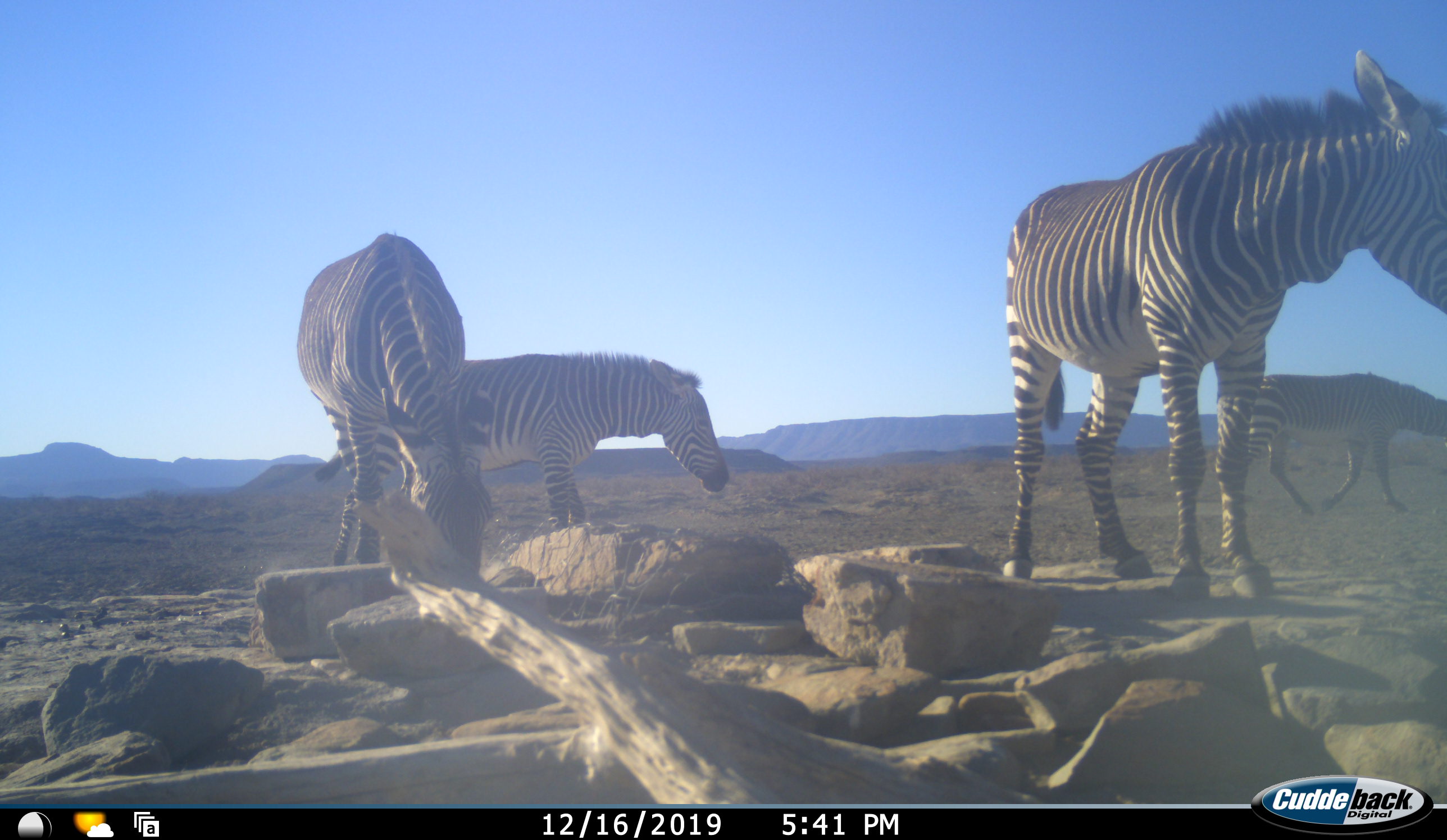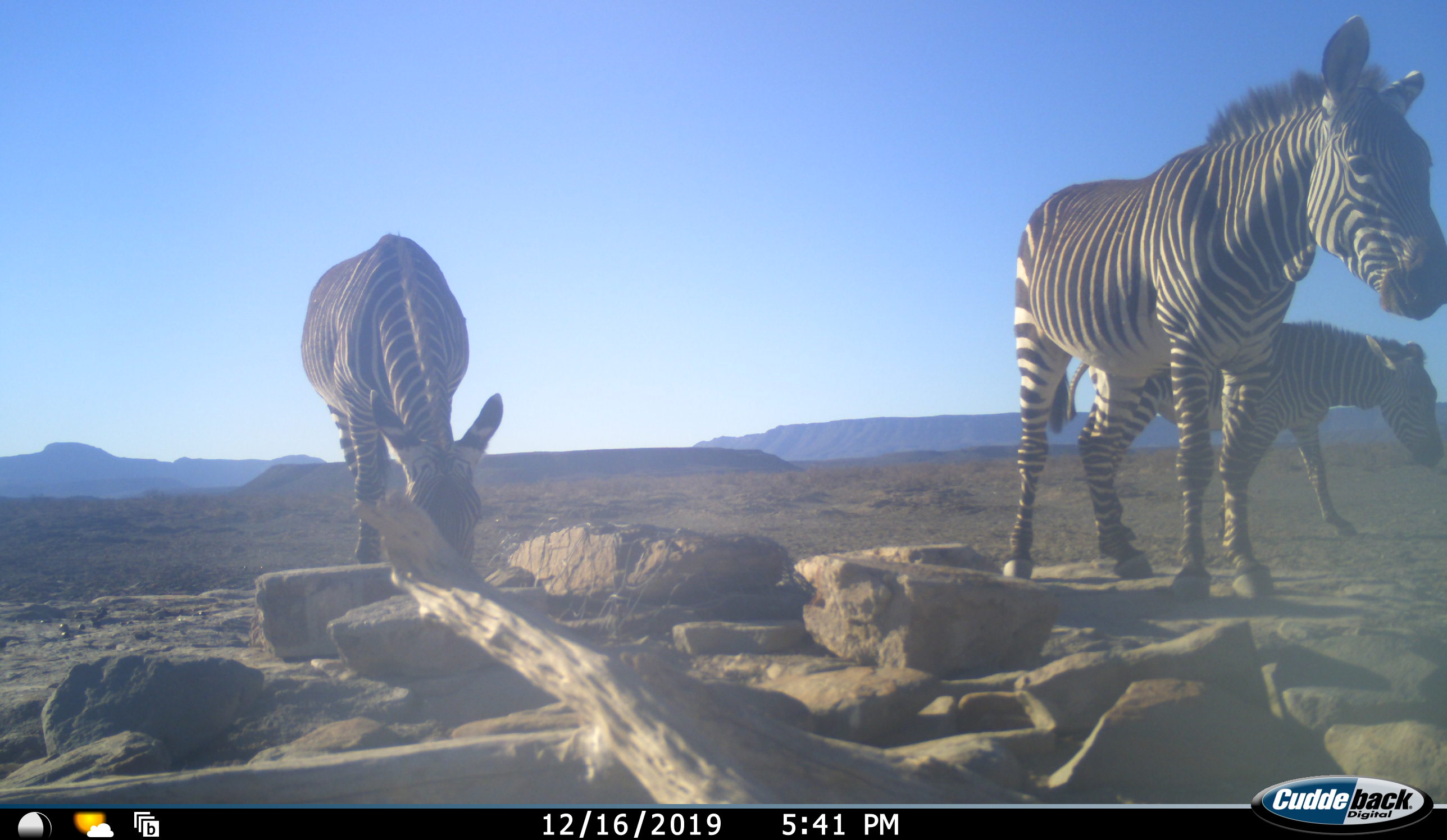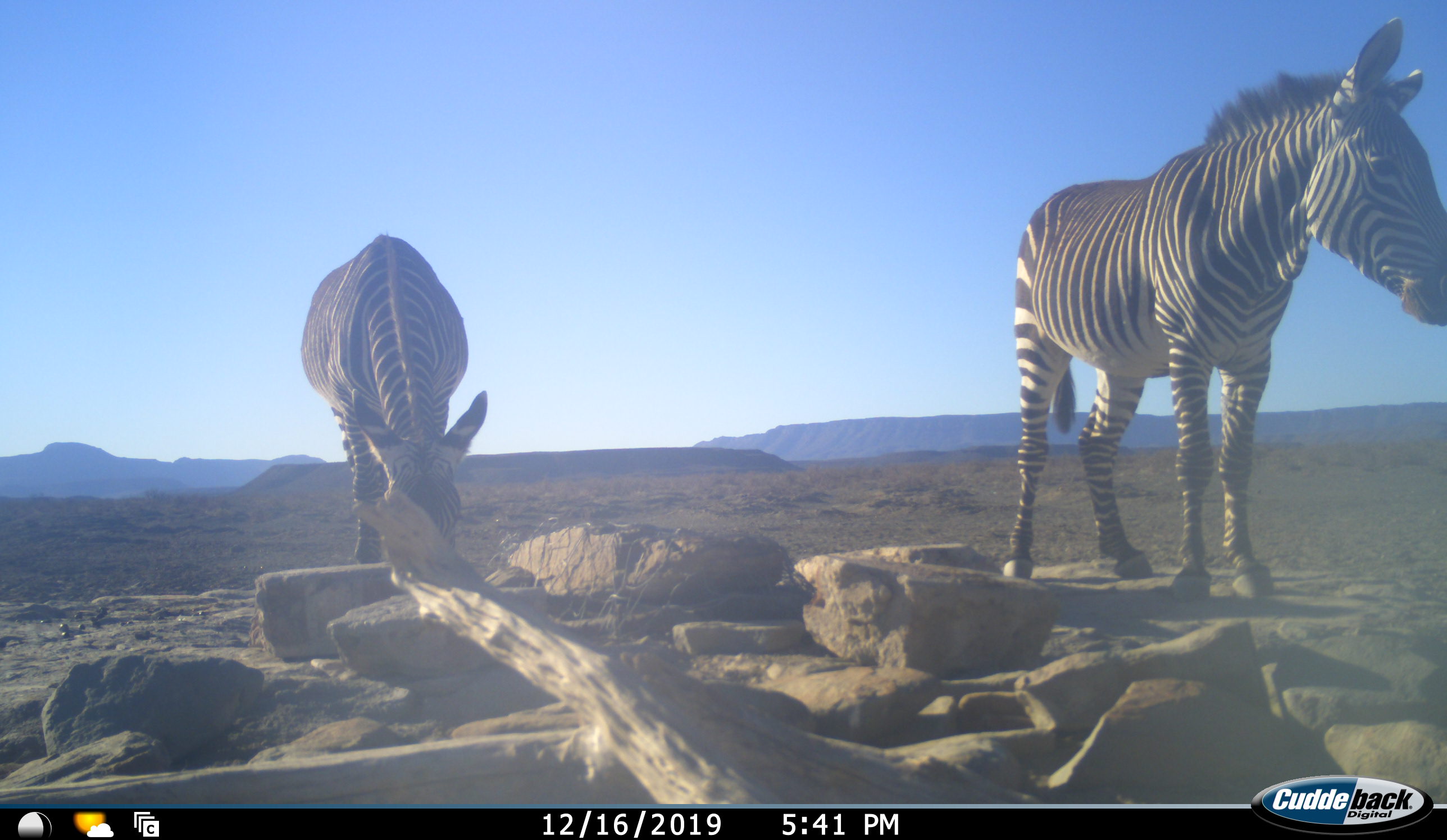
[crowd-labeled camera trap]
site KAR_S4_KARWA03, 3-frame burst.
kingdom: Animalia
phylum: Chordata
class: Mammalia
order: Perissodactyla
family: Equidae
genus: Equus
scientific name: Equus quagga burchellii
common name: burchell's zebra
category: zebraburchells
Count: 4.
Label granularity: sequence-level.